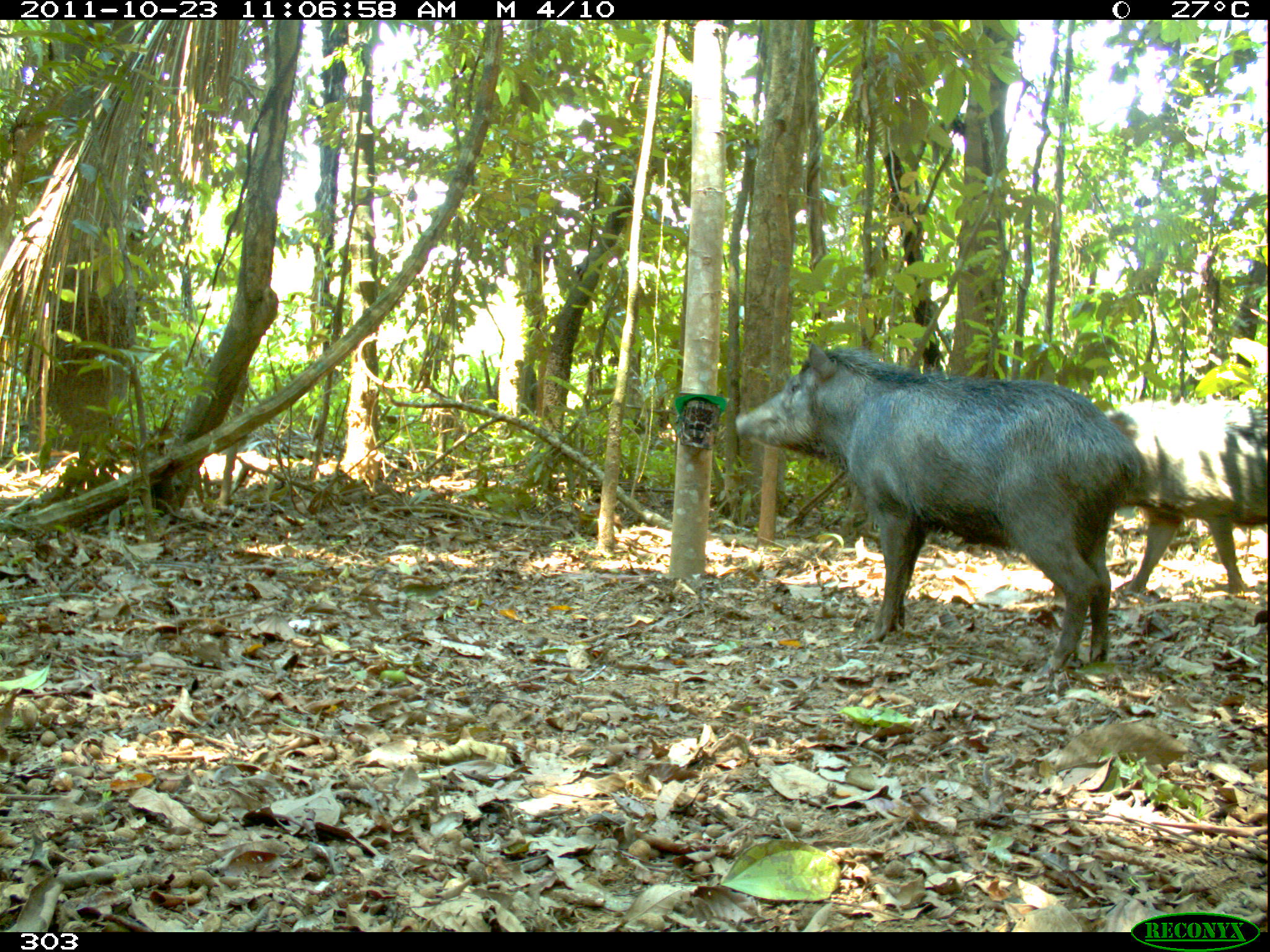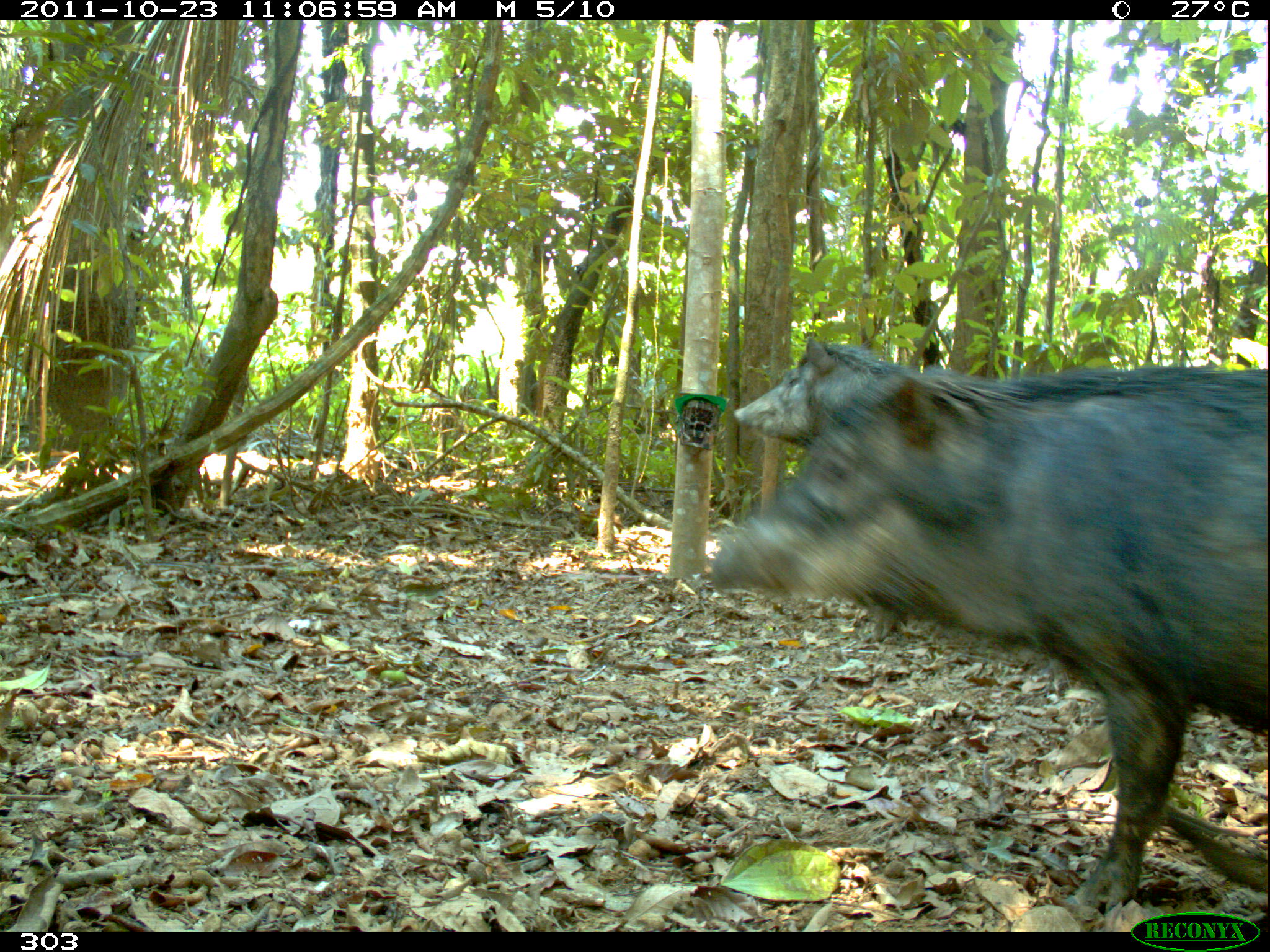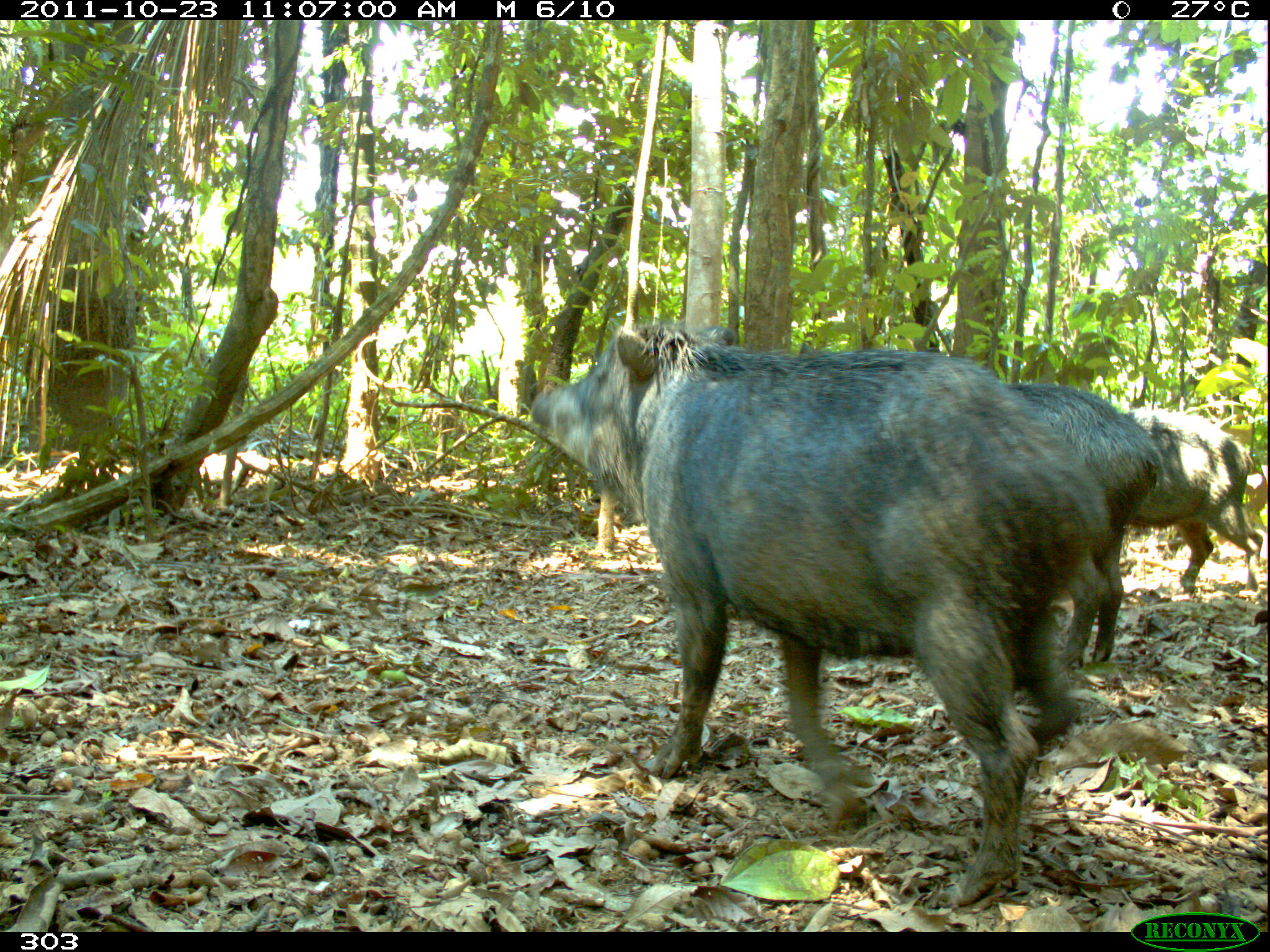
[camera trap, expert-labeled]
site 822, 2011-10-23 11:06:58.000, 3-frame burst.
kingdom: Animalia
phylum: Chordata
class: Mammalia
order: Artiodactyla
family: Tayassuidae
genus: Tayassu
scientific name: Tayassu pecari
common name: white-lipped peccary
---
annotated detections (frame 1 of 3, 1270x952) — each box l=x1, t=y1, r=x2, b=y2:
tayassu pecari: l=732, t=341, r=1150, b=682; l=1101, t=397, r=1268, b=596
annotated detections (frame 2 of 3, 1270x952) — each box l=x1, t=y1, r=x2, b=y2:
tayassu pecari: l=707, t=363, r=1270, b=916; l=730, t=333, r=962, b=643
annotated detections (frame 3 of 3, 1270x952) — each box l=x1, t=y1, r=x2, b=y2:
tayassu pecari: l=532, t=317, r=1105, b=910; l=1001, t=380, r=1165, b=674; l=1114, t=405, r=1263, b=598